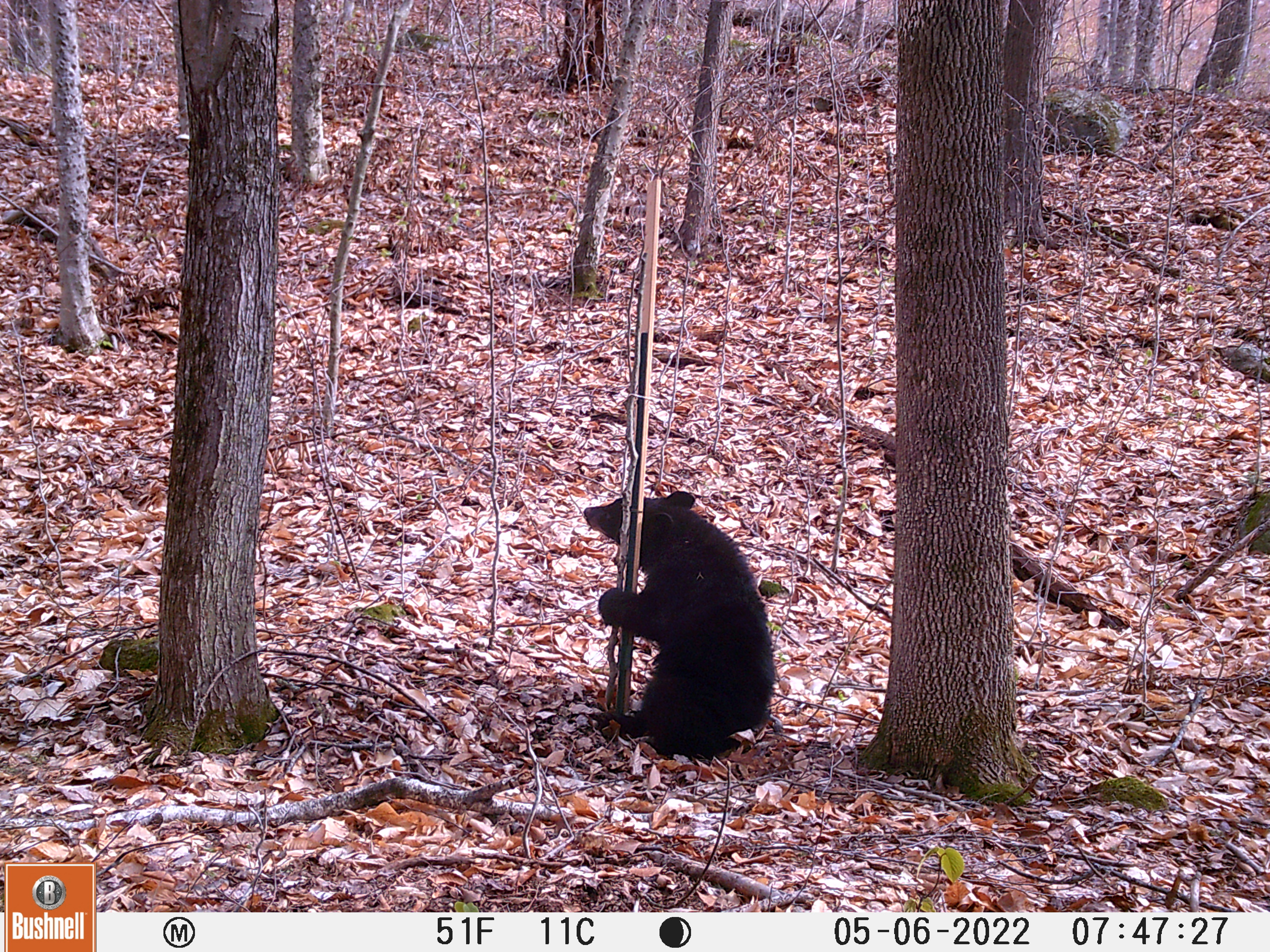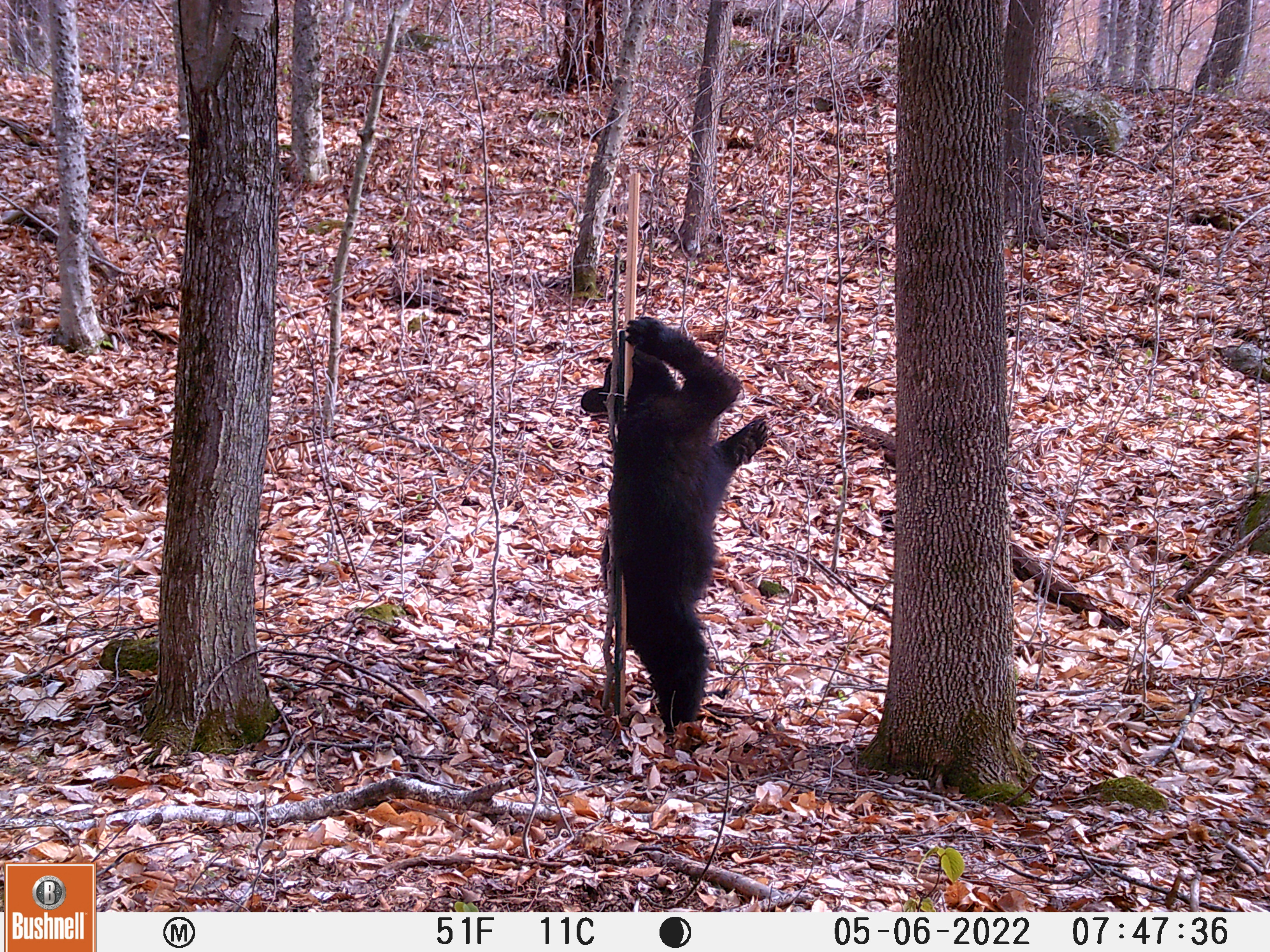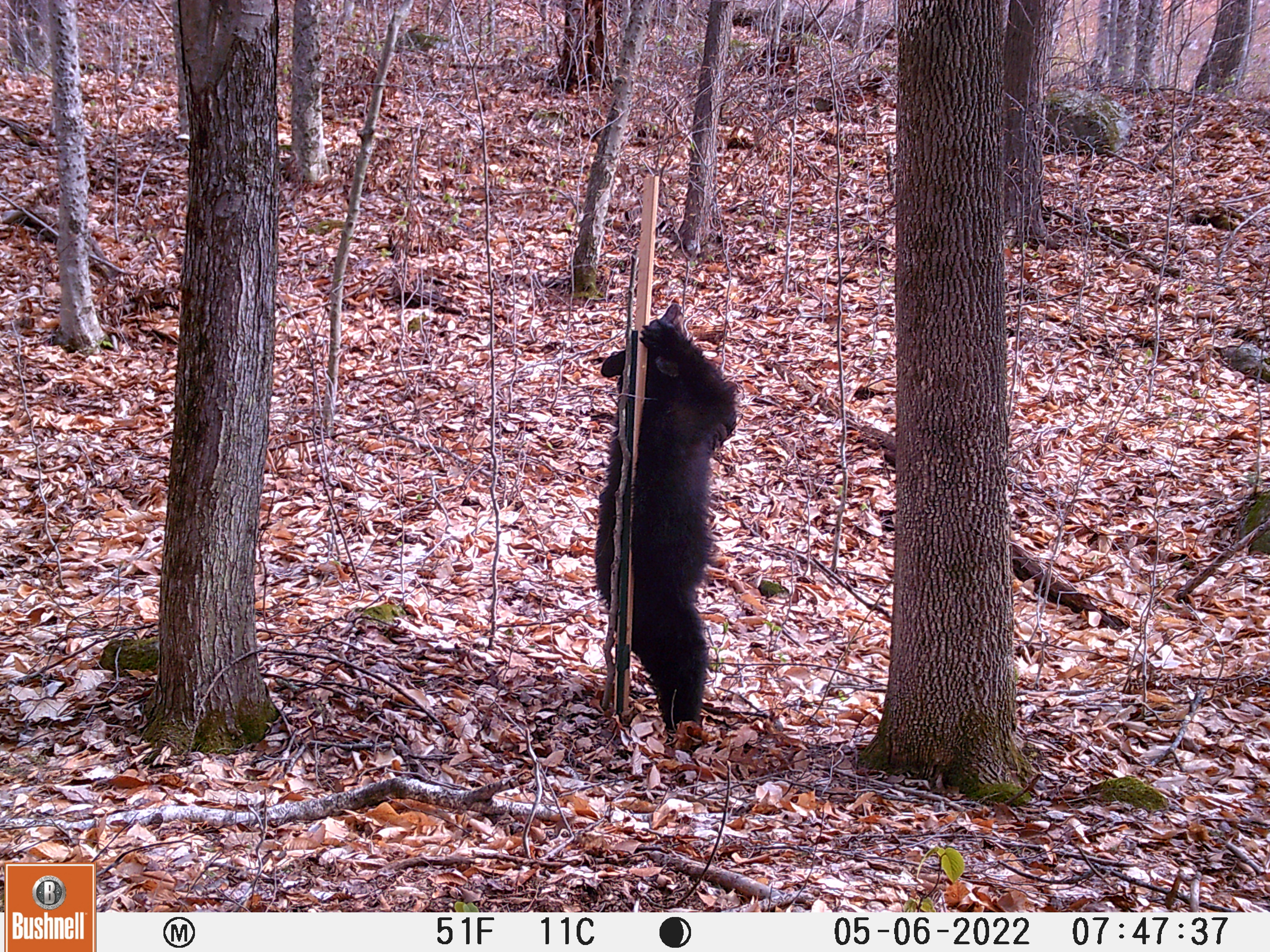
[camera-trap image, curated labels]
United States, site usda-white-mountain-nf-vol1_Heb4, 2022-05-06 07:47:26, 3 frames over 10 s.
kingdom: Animalia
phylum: Chordata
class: Mammalia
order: Carnivora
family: Ursidae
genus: Ursus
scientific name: Ursus americanus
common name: black bear